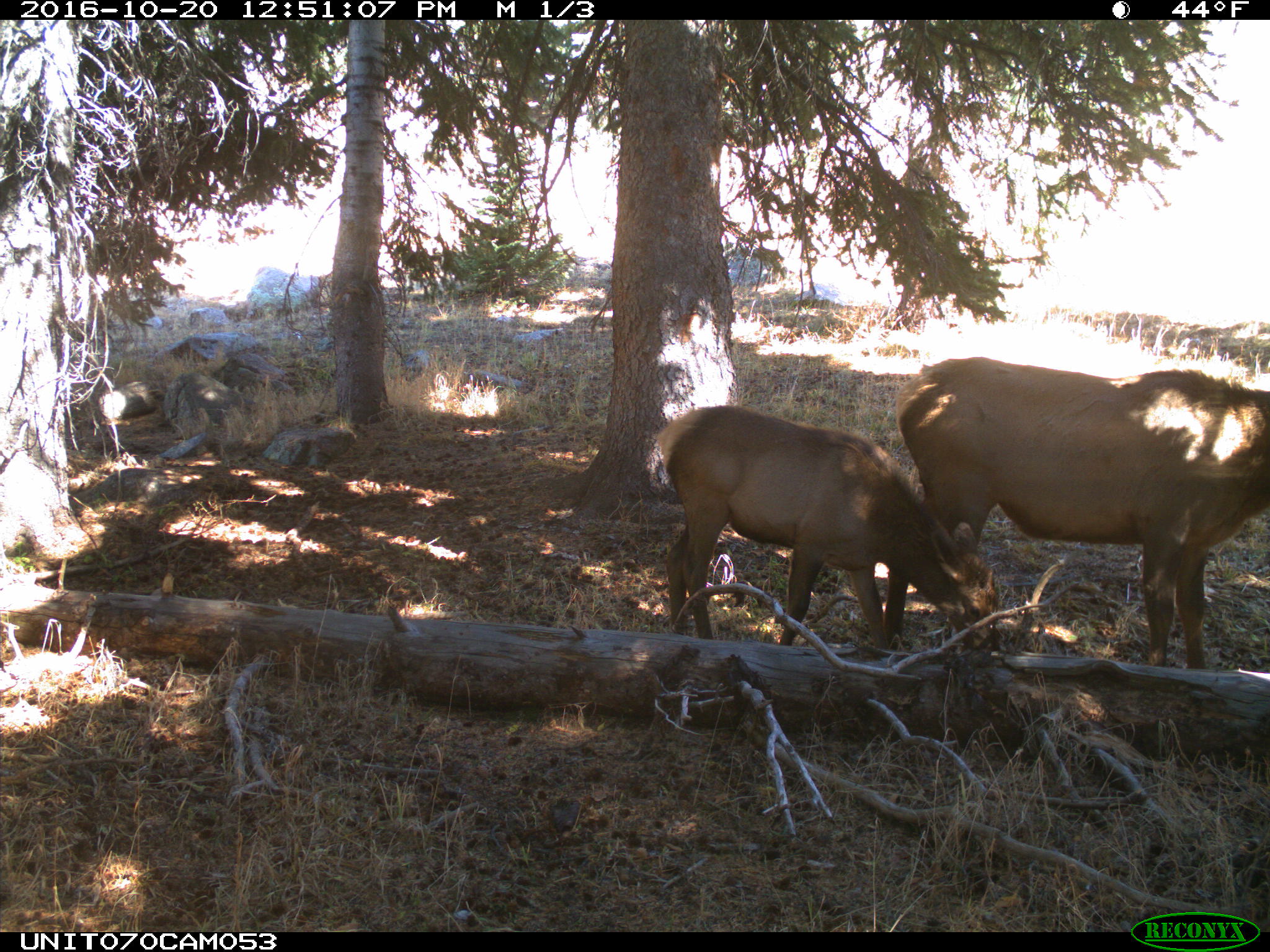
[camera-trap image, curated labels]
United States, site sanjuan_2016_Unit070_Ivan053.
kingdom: Animalia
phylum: Chordata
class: Mammalia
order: Artiodactyla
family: Cervidae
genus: Cervus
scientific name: Cervus elaphus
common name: red deer